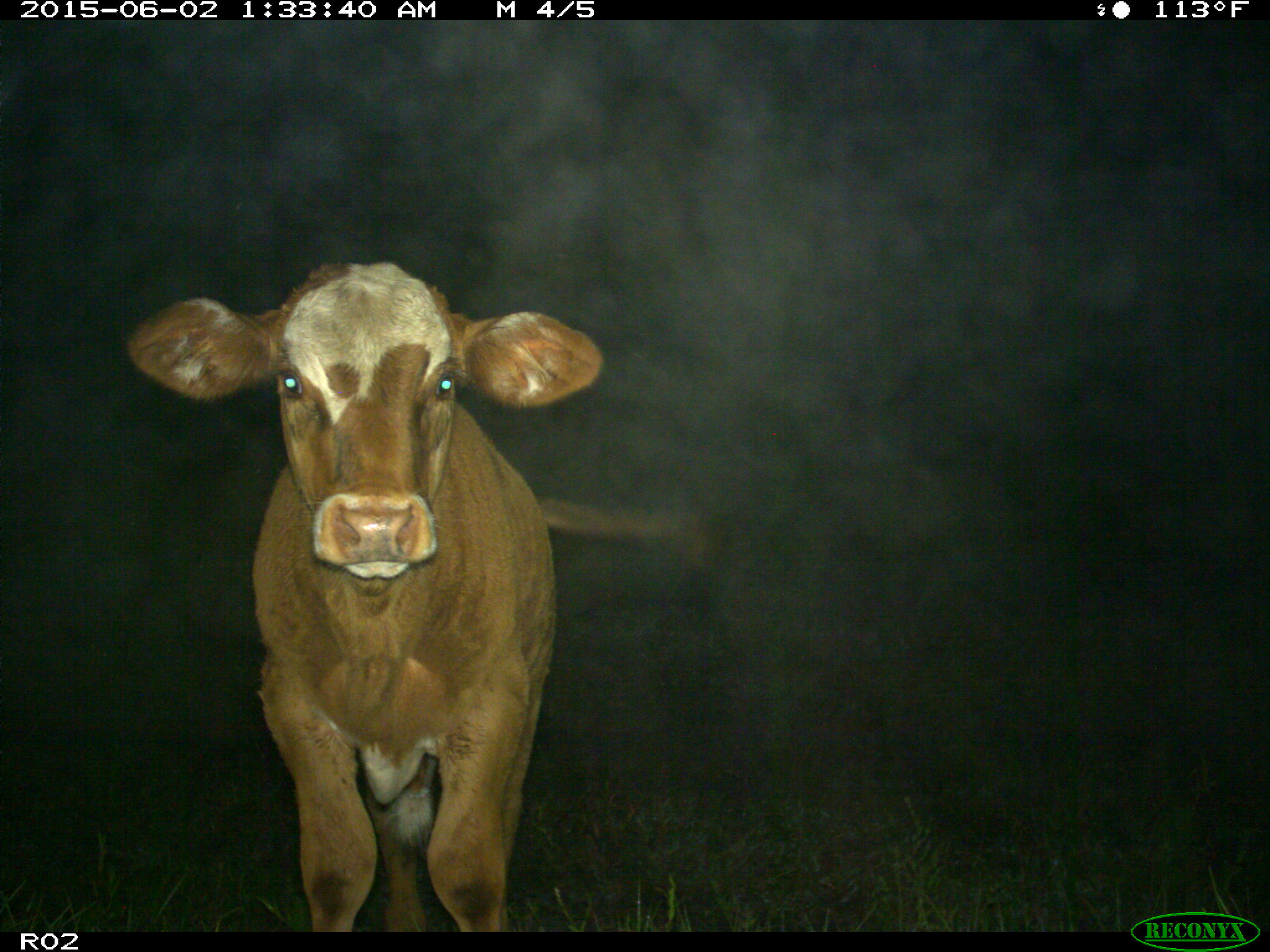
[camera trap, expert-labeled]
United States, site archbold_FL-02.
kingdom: Animalia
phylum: Chordata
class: Mammalia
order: Artiodactyla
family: Bovidae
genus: Bos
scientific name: Bos taurus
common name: domestic cow